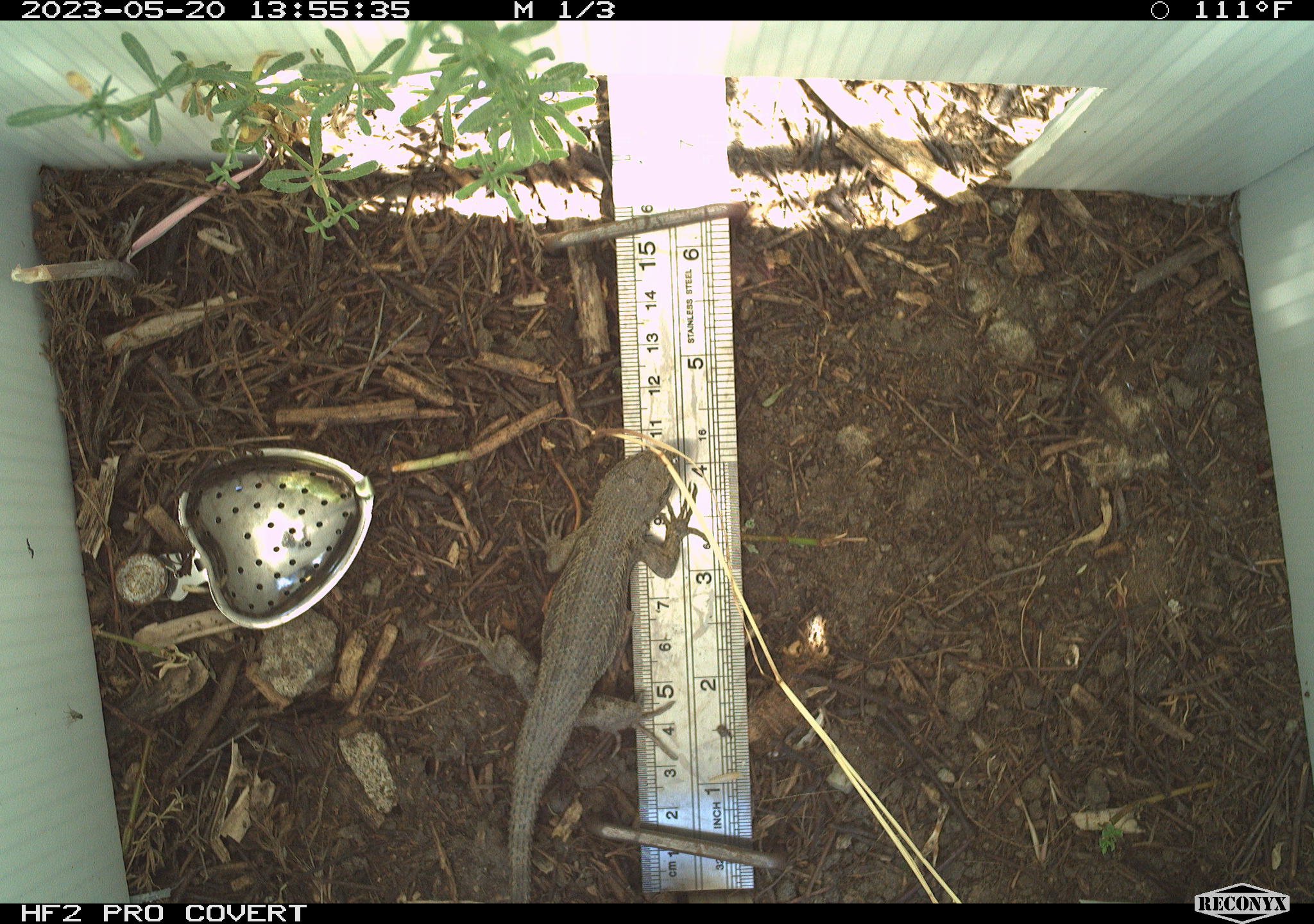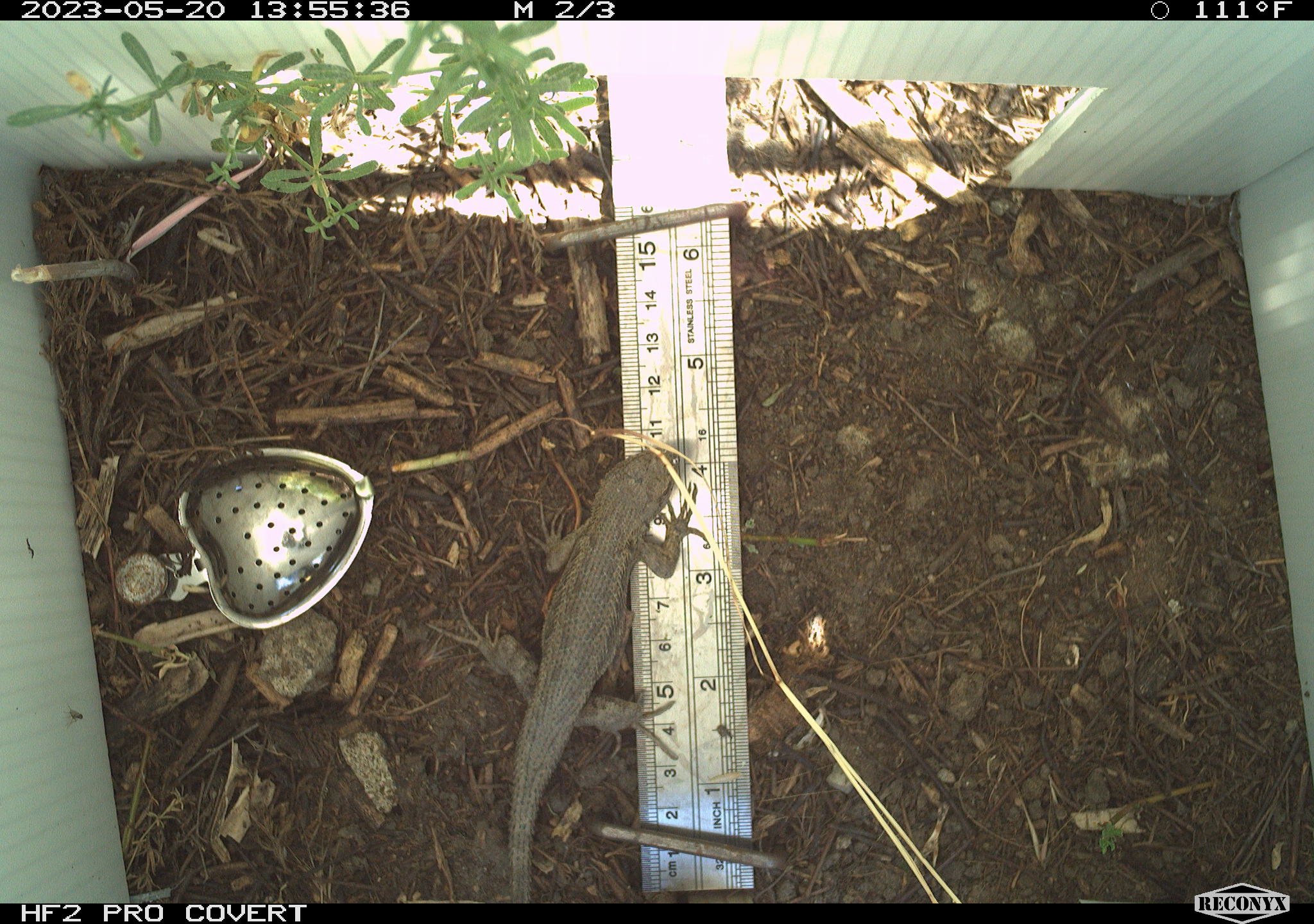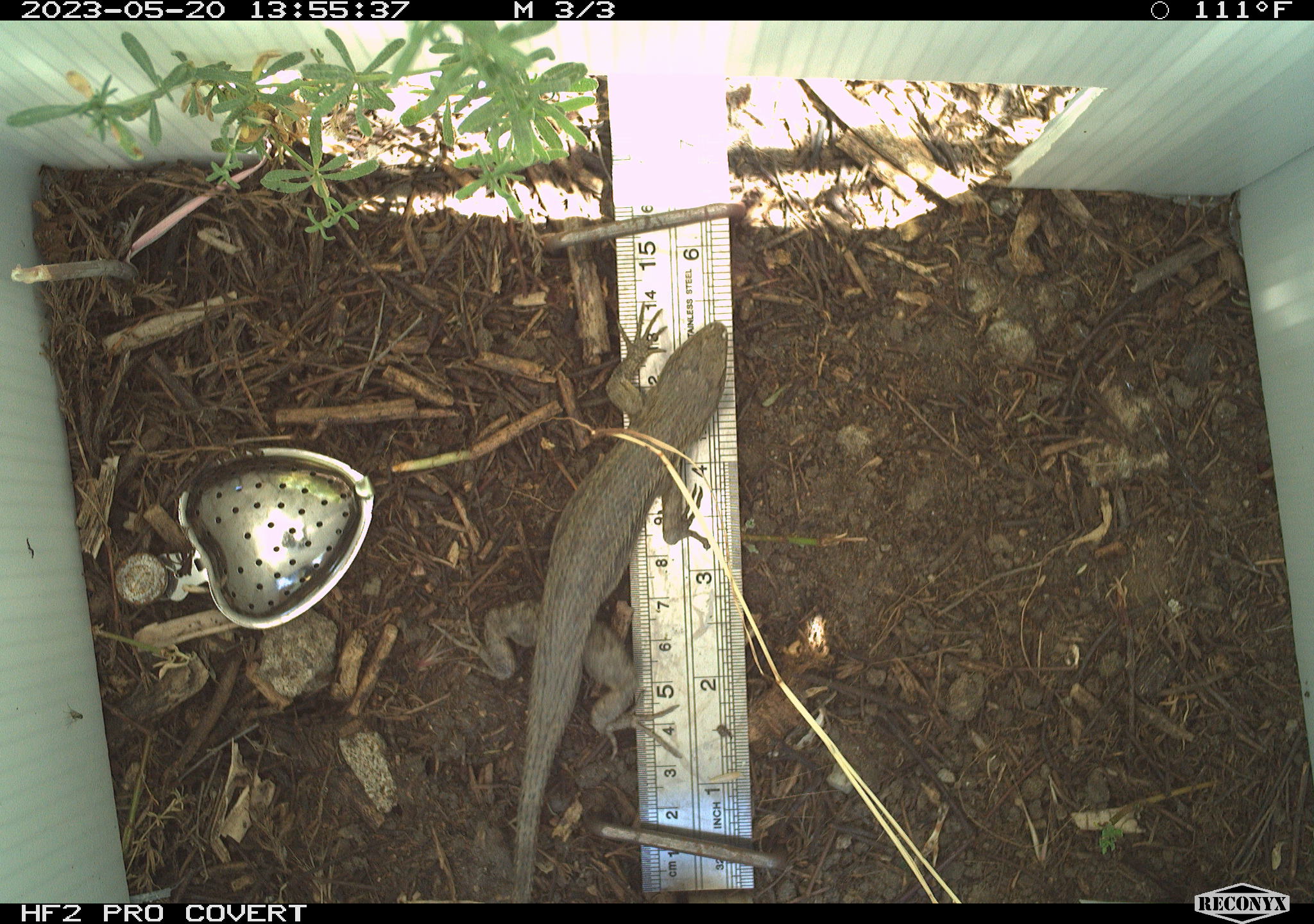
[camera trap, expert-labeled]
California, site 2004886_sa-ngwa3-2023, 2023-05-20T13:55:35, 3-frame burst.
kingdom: Animalia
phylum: Chordata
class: Reptilia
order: Squamata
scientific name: Squamata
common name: lizards and snakes